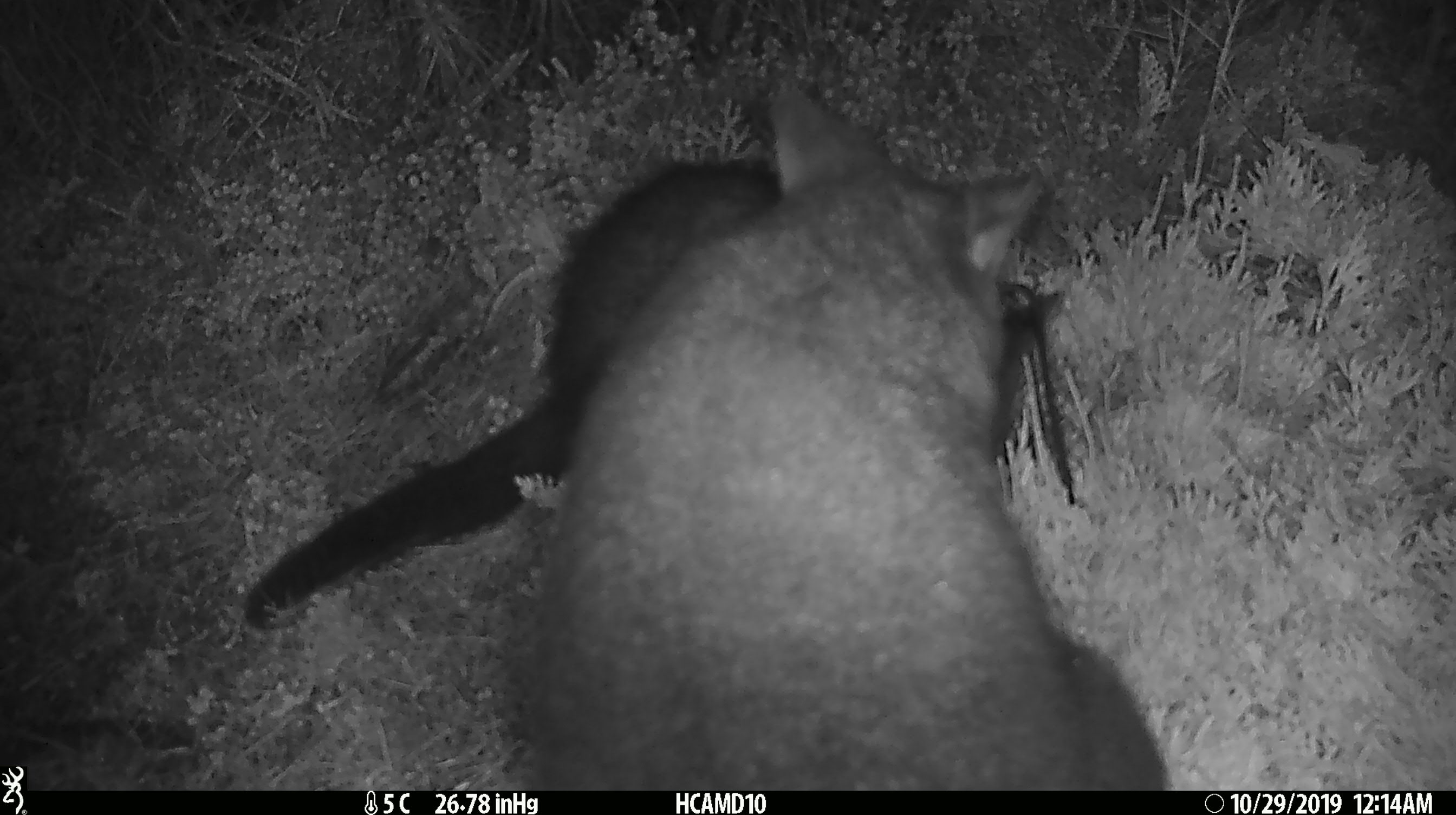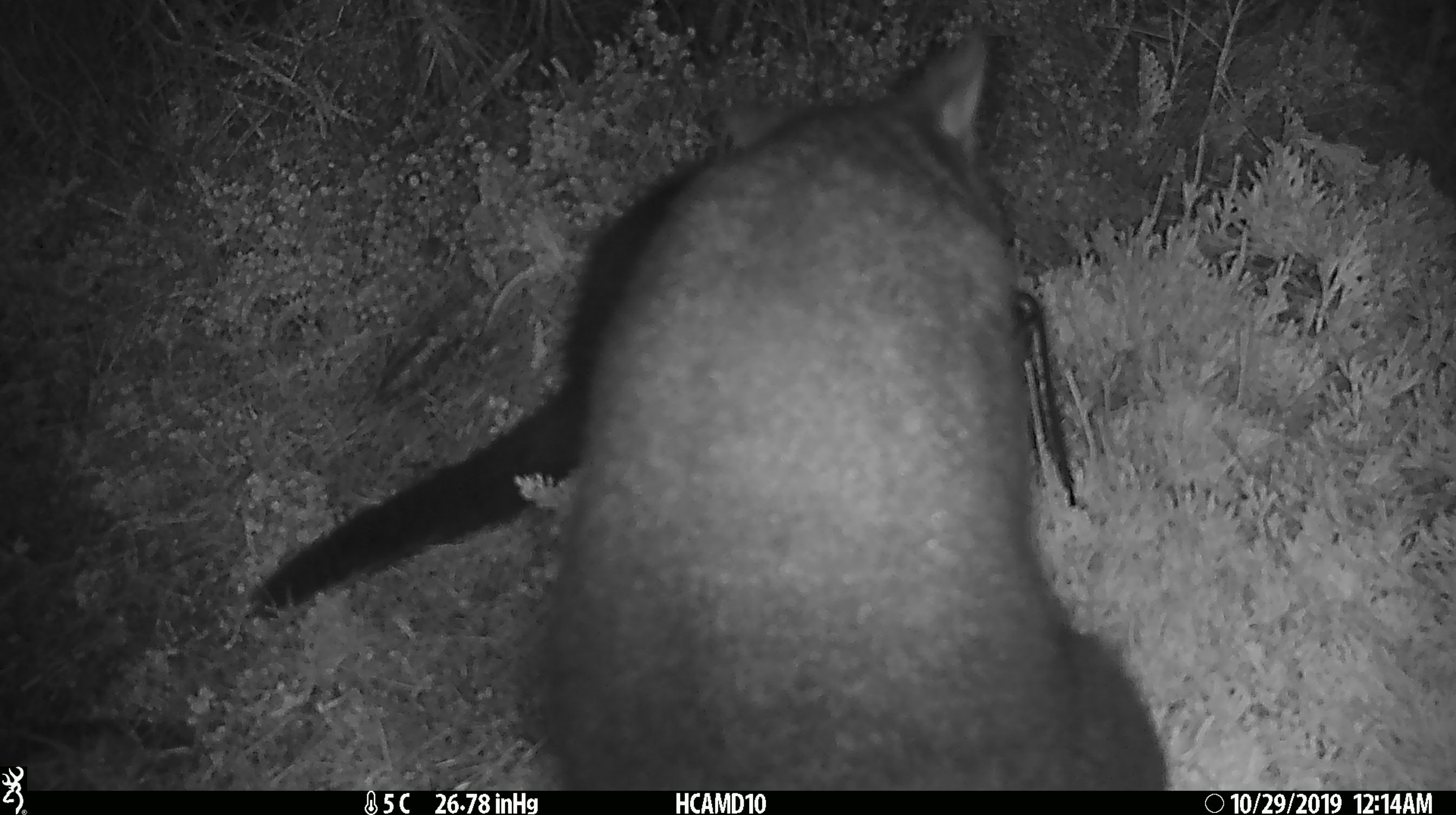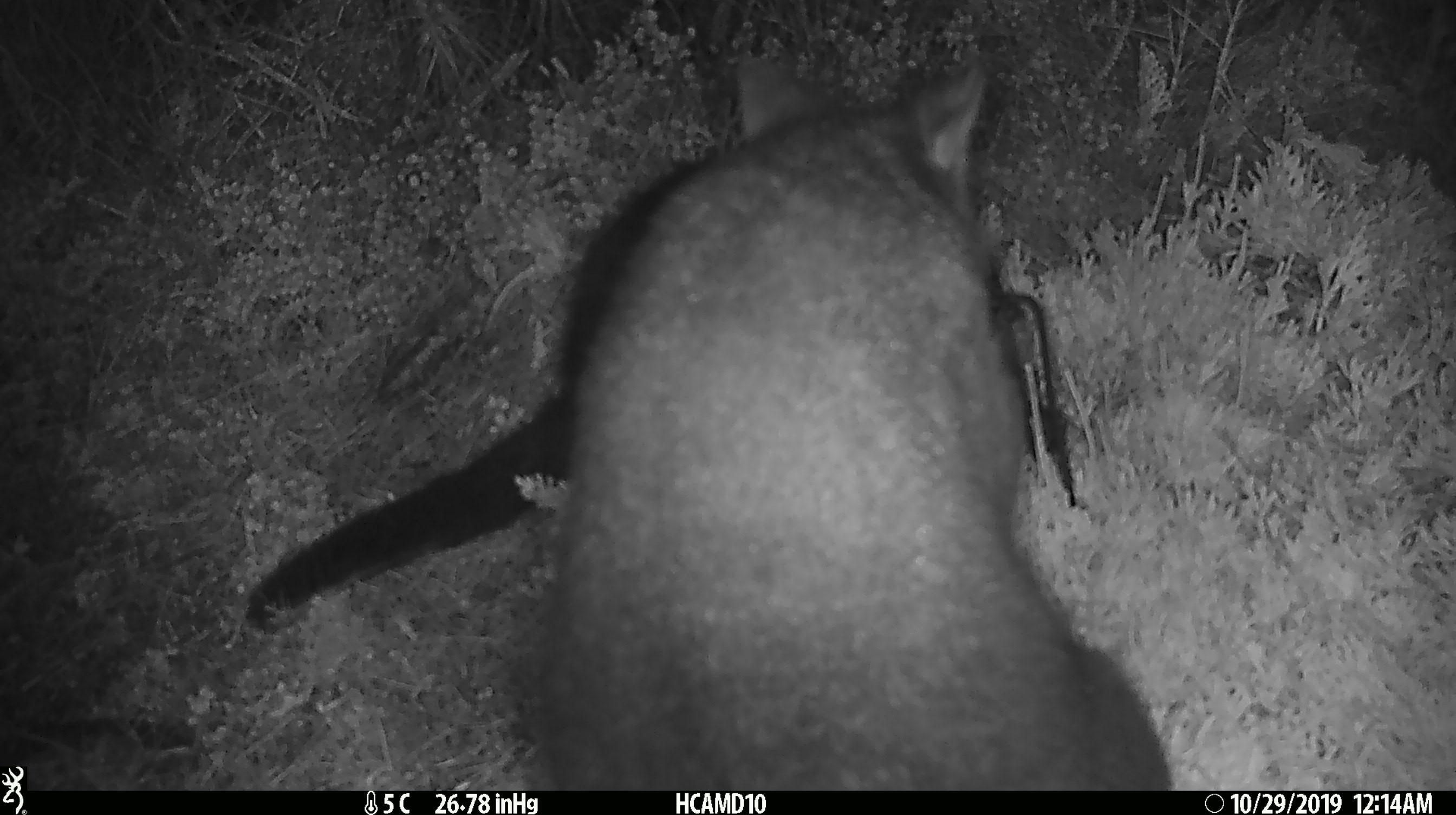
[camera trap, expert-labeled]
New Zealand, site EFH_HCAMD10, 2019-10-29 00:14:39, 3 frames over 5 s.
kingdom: Animalia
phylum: Chordata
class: Mammalia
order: Diprotodontia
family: Phalangeridae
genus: Trichosurus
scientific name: Trichosurus vulpecula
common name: common brushtail possum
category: possum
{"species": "possum (common brushtail possum) (Trichosurus vulpecula)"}